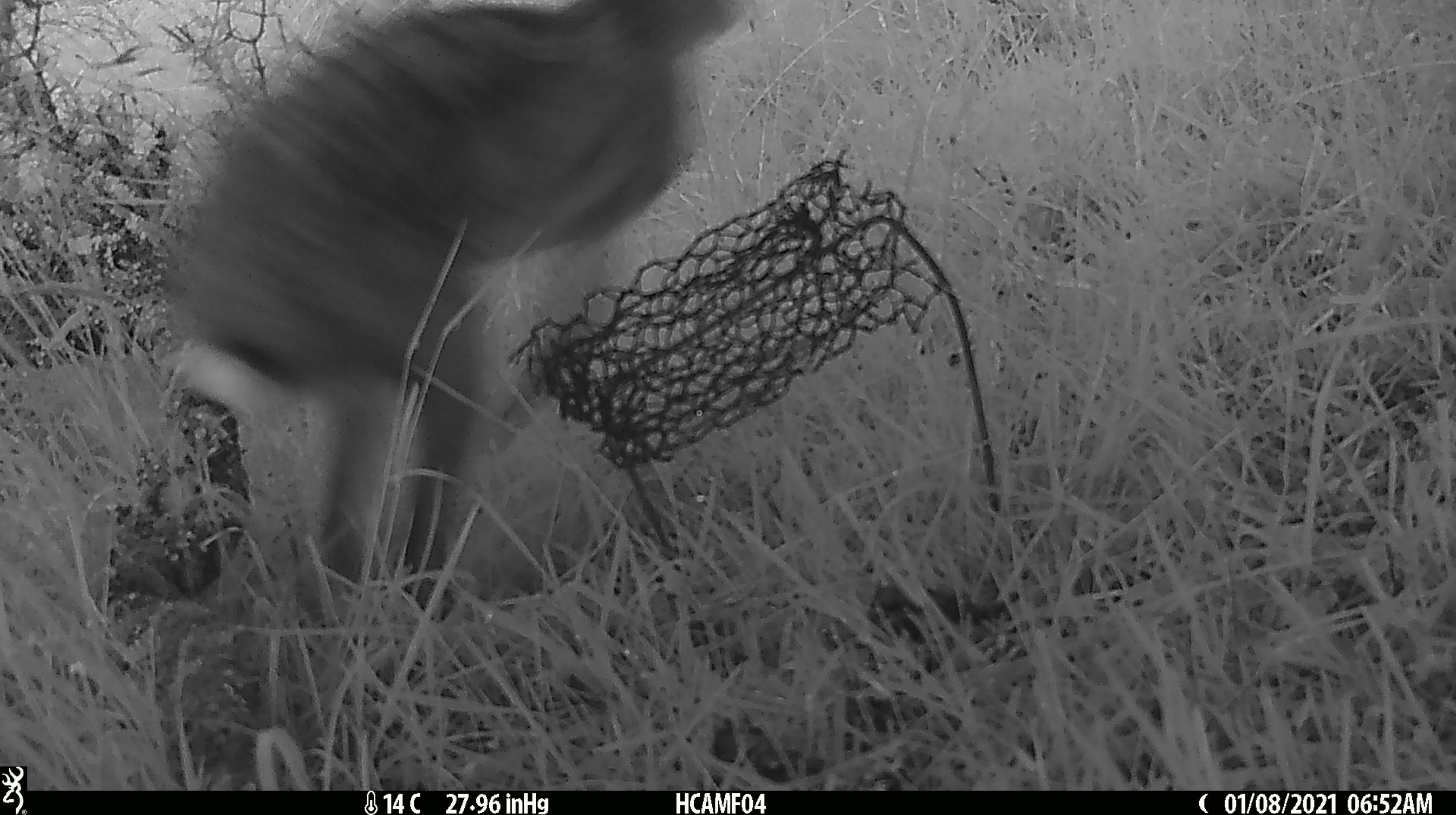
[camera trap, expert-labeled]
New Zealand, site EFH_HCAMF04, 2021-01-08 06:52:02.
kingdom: Animalia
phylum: Chordata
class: Mammalia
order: Lagomorpha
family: Leporidae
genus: Lepus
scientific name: Lepus europaeus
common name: brown hare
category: hare